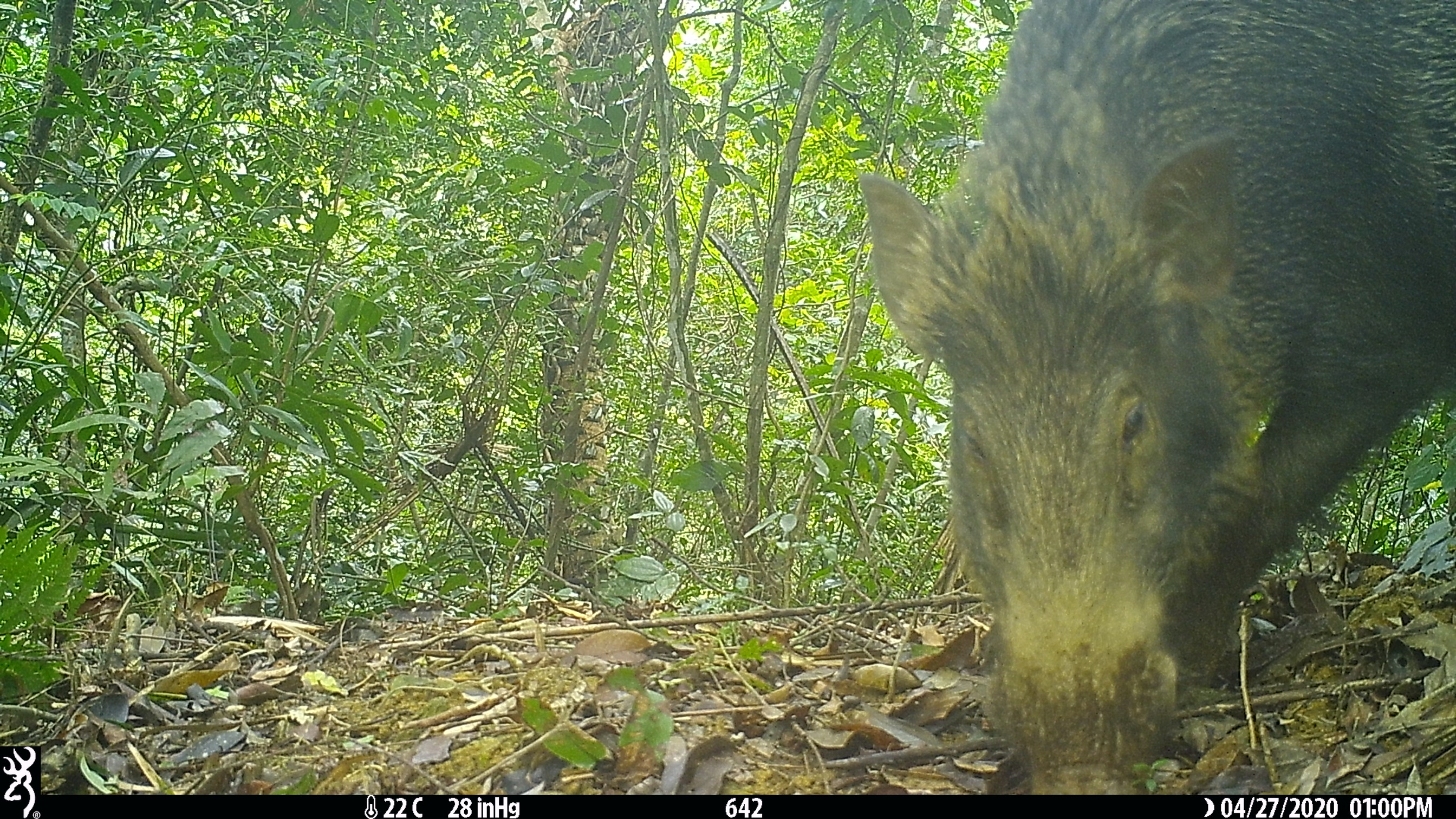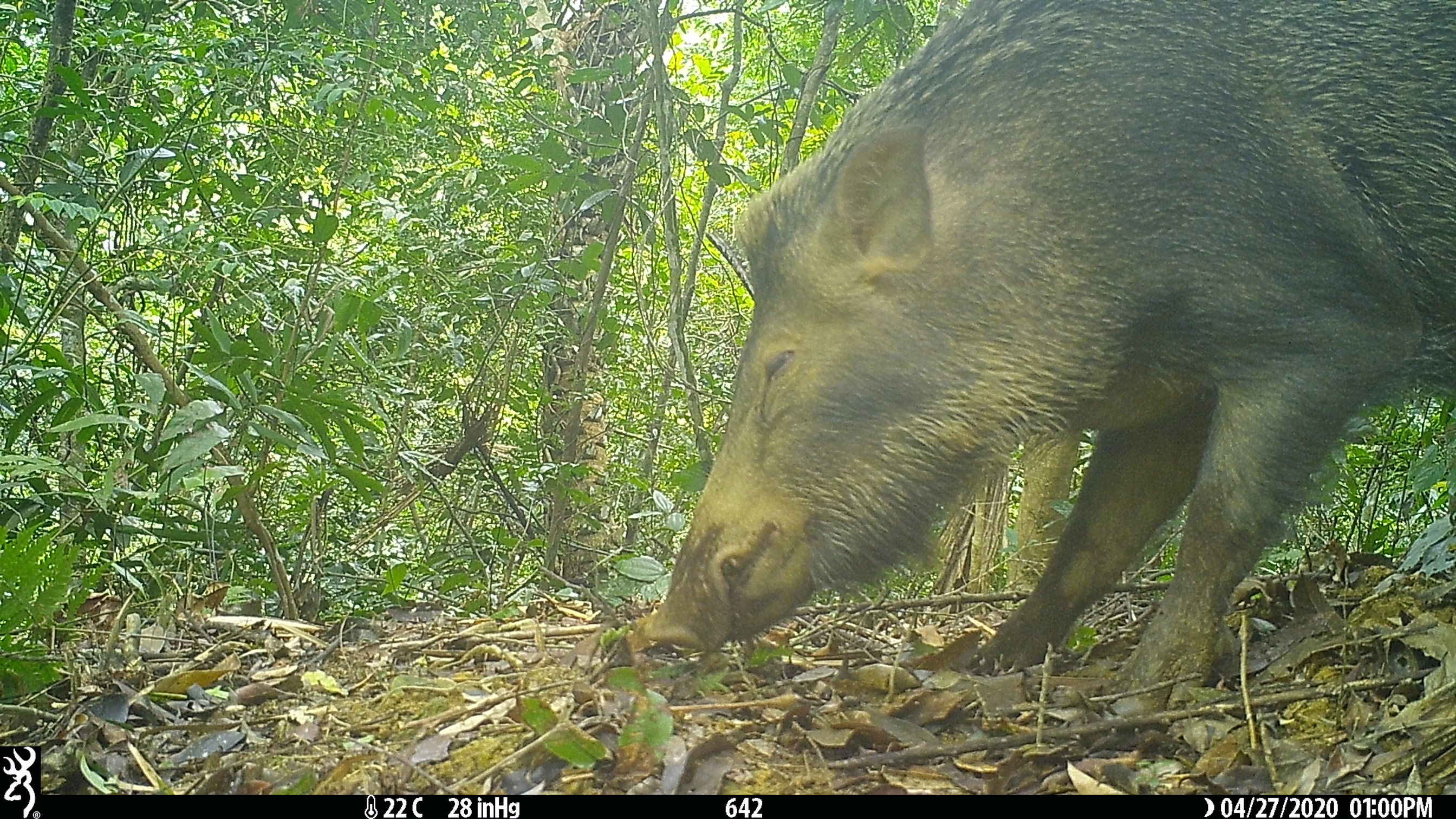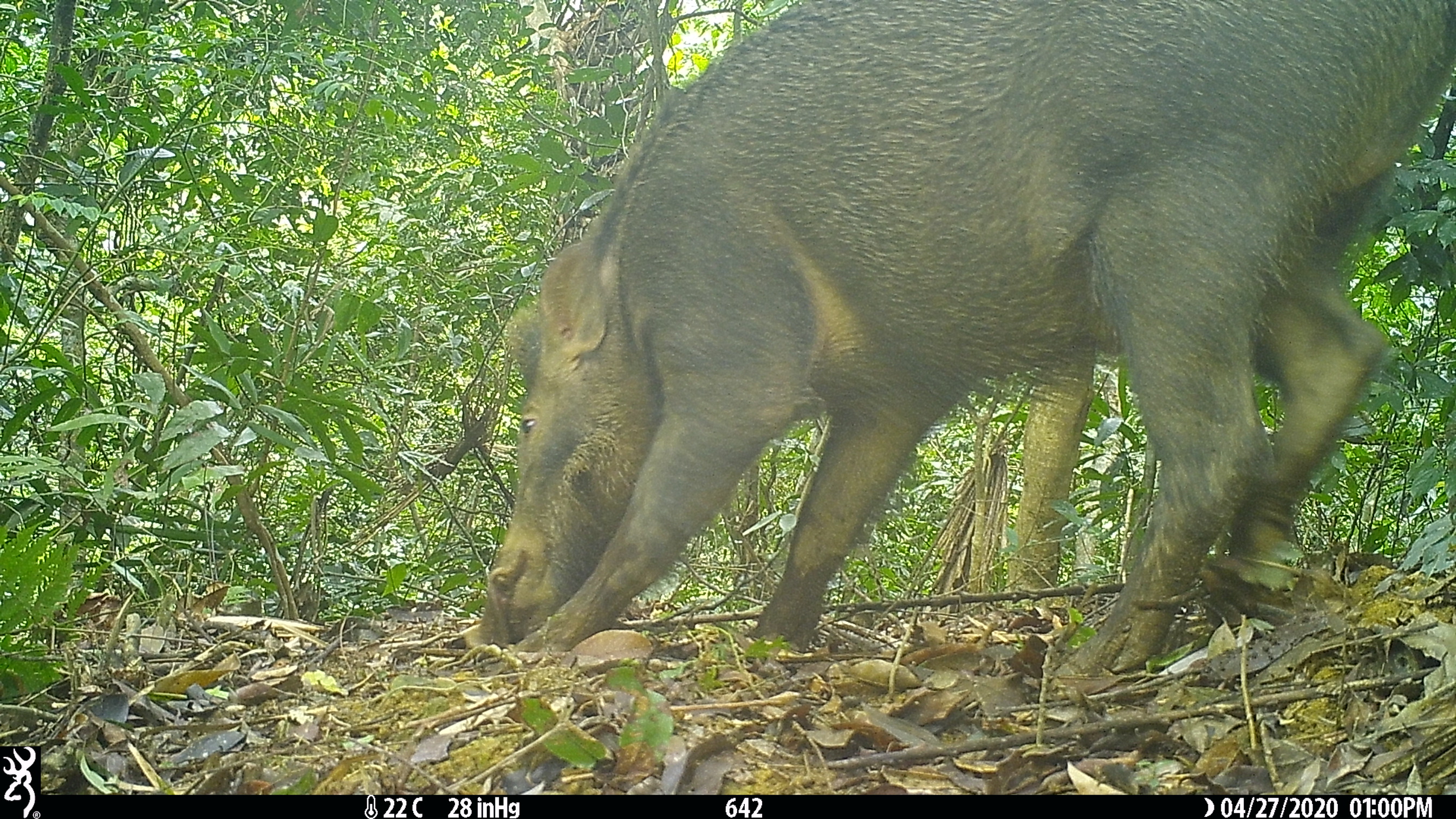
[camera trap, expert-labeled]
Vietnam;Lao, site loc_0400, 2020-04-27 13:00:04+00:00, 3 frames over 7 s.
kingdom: Animalia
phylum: Chordata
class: Mammalia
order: Artiodactyla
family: Suidae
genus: Sus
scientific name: Sus scrofa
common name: eurasian wild pig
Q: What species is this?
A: Eurasian wild pig (Sus scrofa).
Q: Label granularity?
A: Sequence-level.